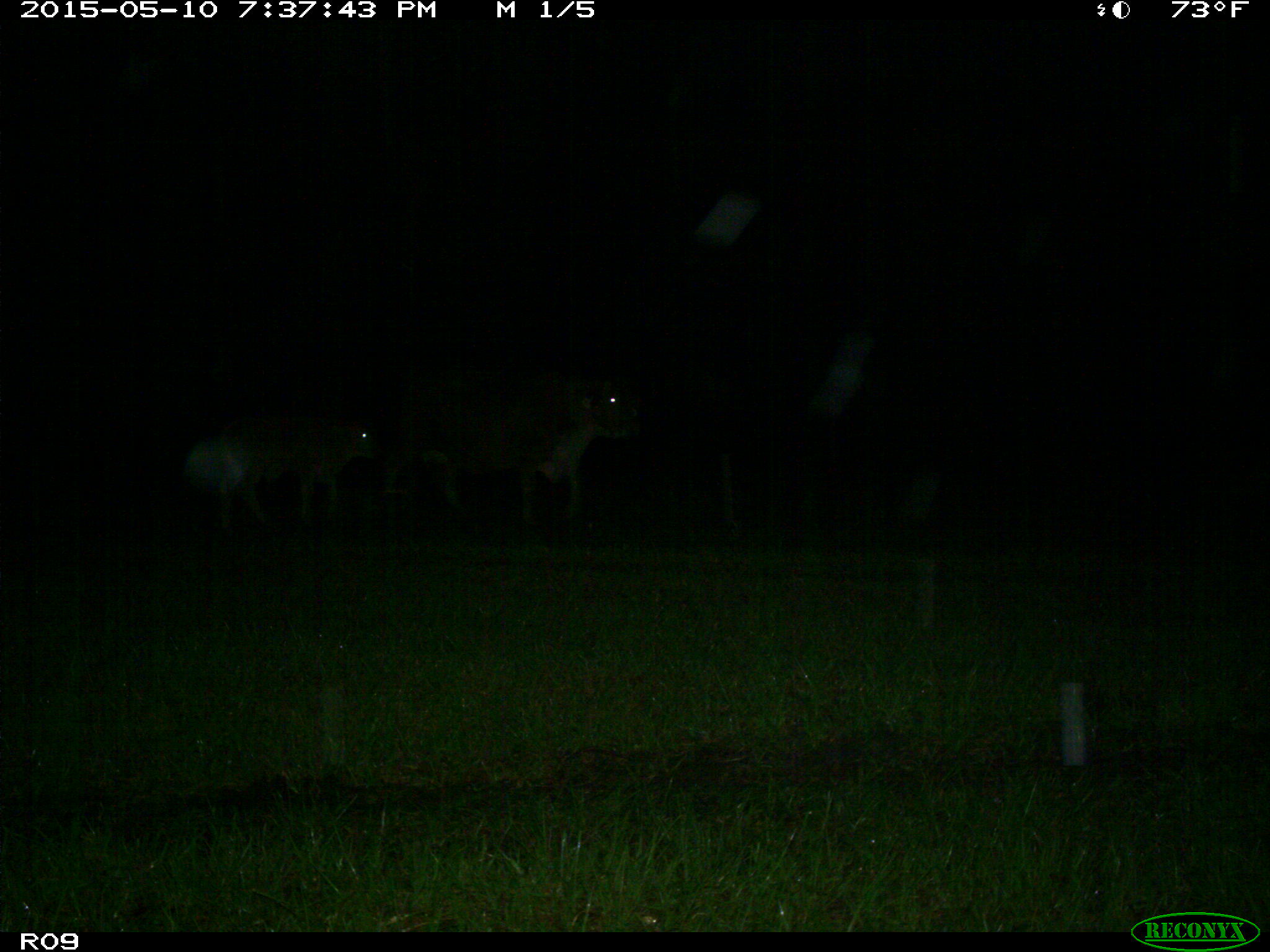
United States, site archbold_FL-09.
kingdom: Animalia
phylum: Chordata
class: Mammalia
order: Artiodactyla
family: Bovidae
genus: Bos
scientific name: Bos taurus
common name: domestic cow